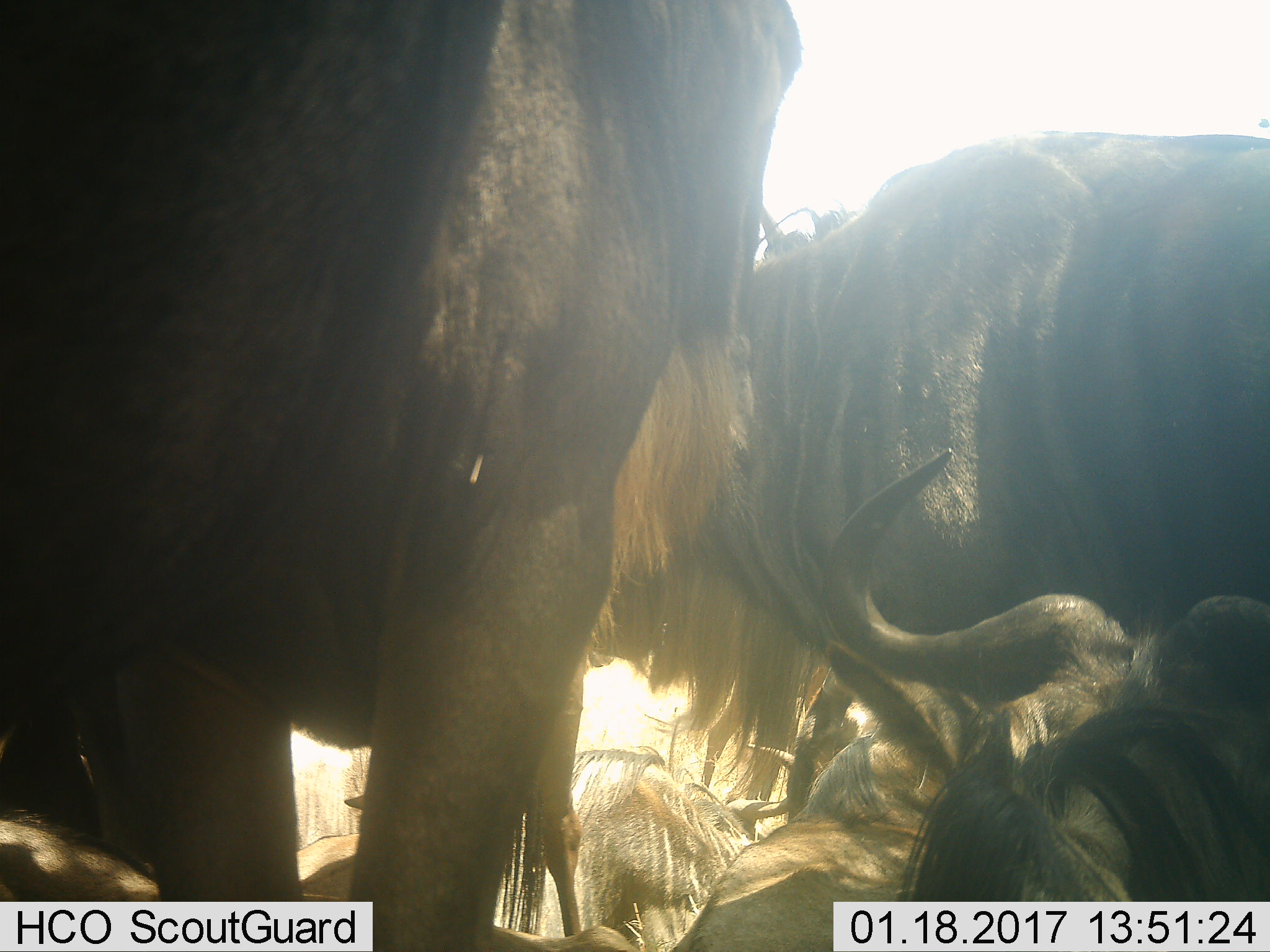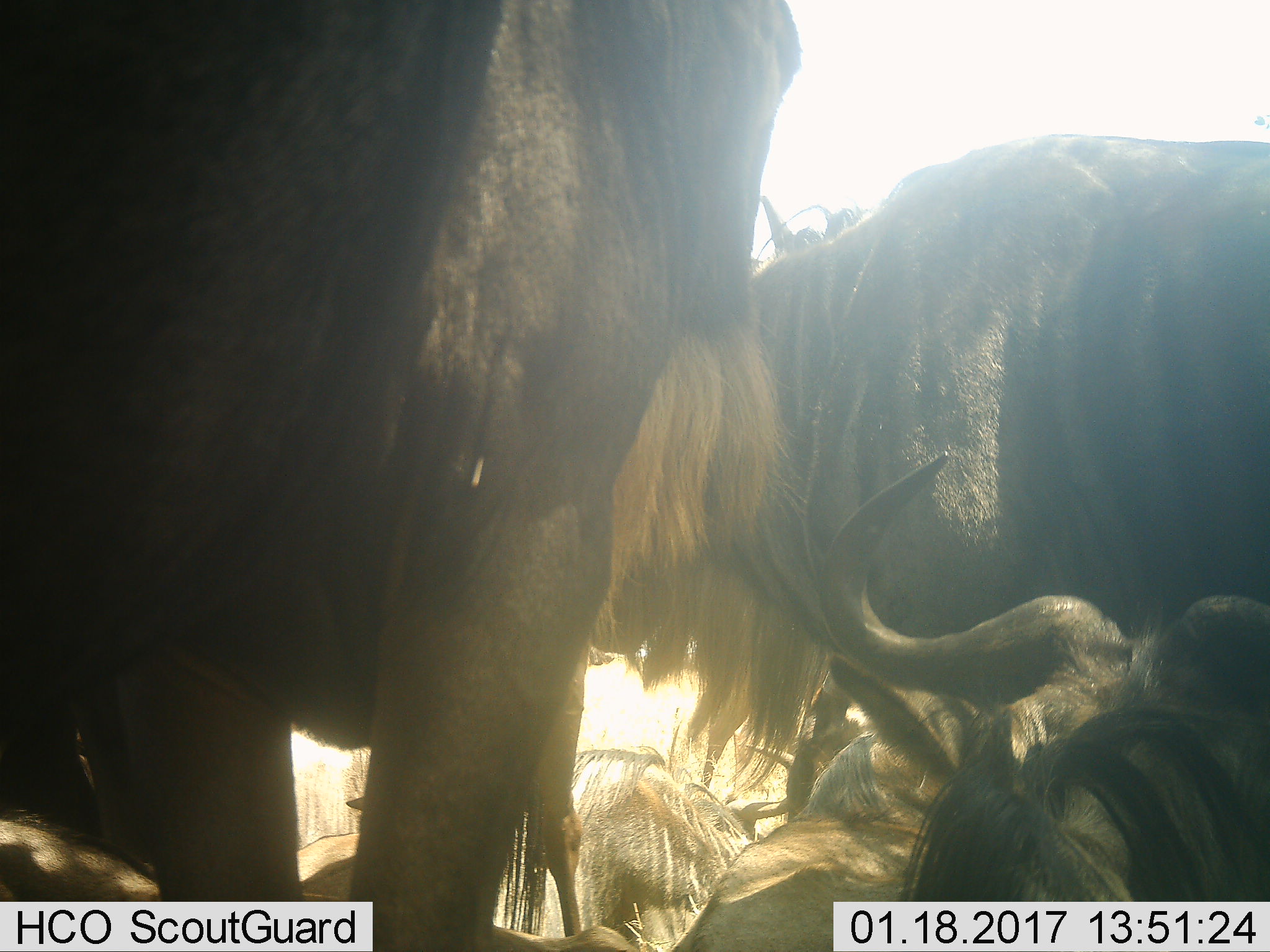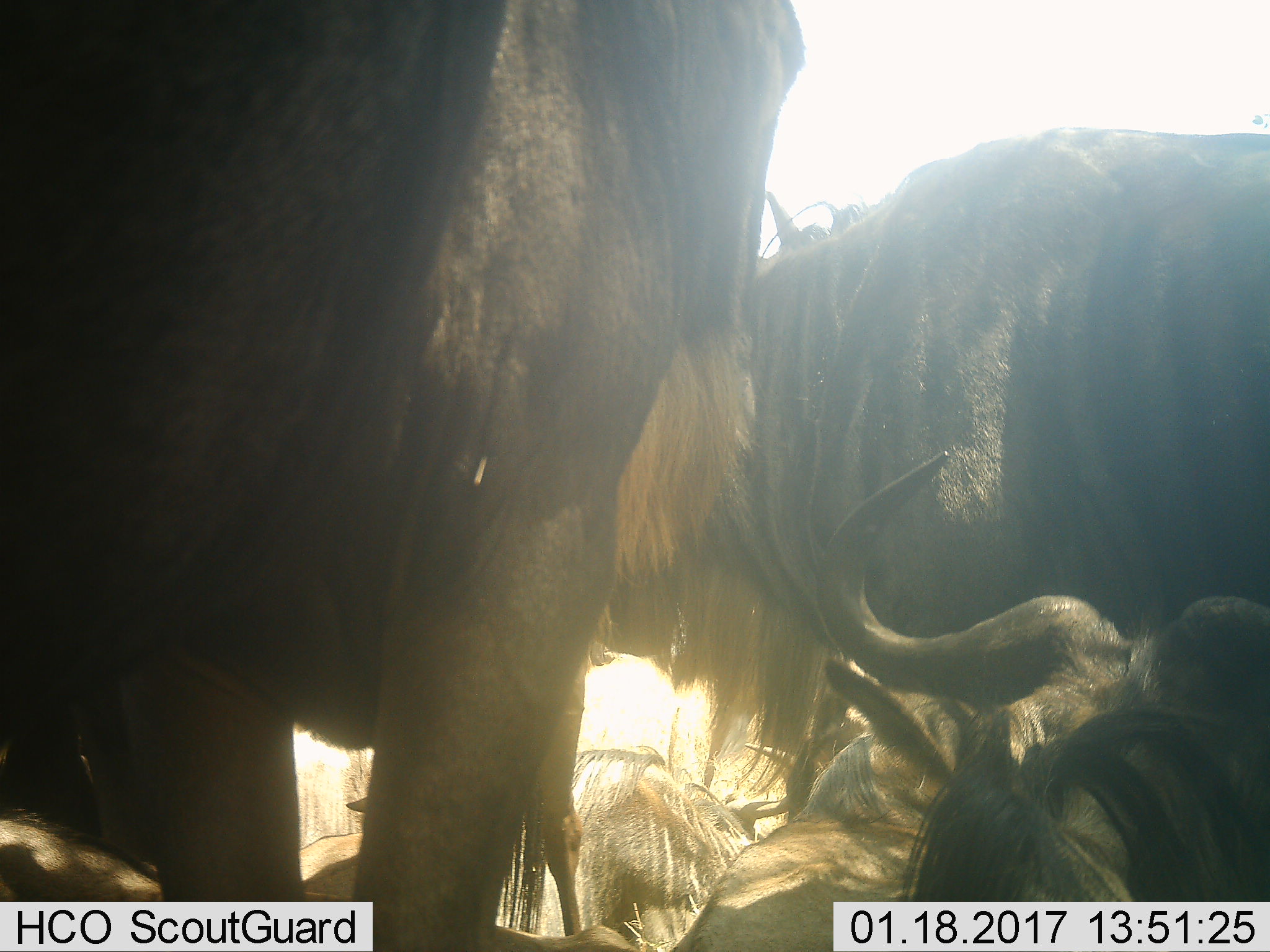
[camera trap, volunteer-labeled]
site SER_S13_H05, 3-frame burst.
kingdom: Animalia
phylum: Chordata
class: Mammalia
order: Artiodactyla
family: Bovidae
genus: Connochaetes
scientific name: Connochaetes taurinus taurinus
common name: blue wildebeest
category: wildebeestblue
Wildebeestblue (blue wildebeest) (Connochaetes taurinus taurinus), count 6. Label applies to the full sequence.